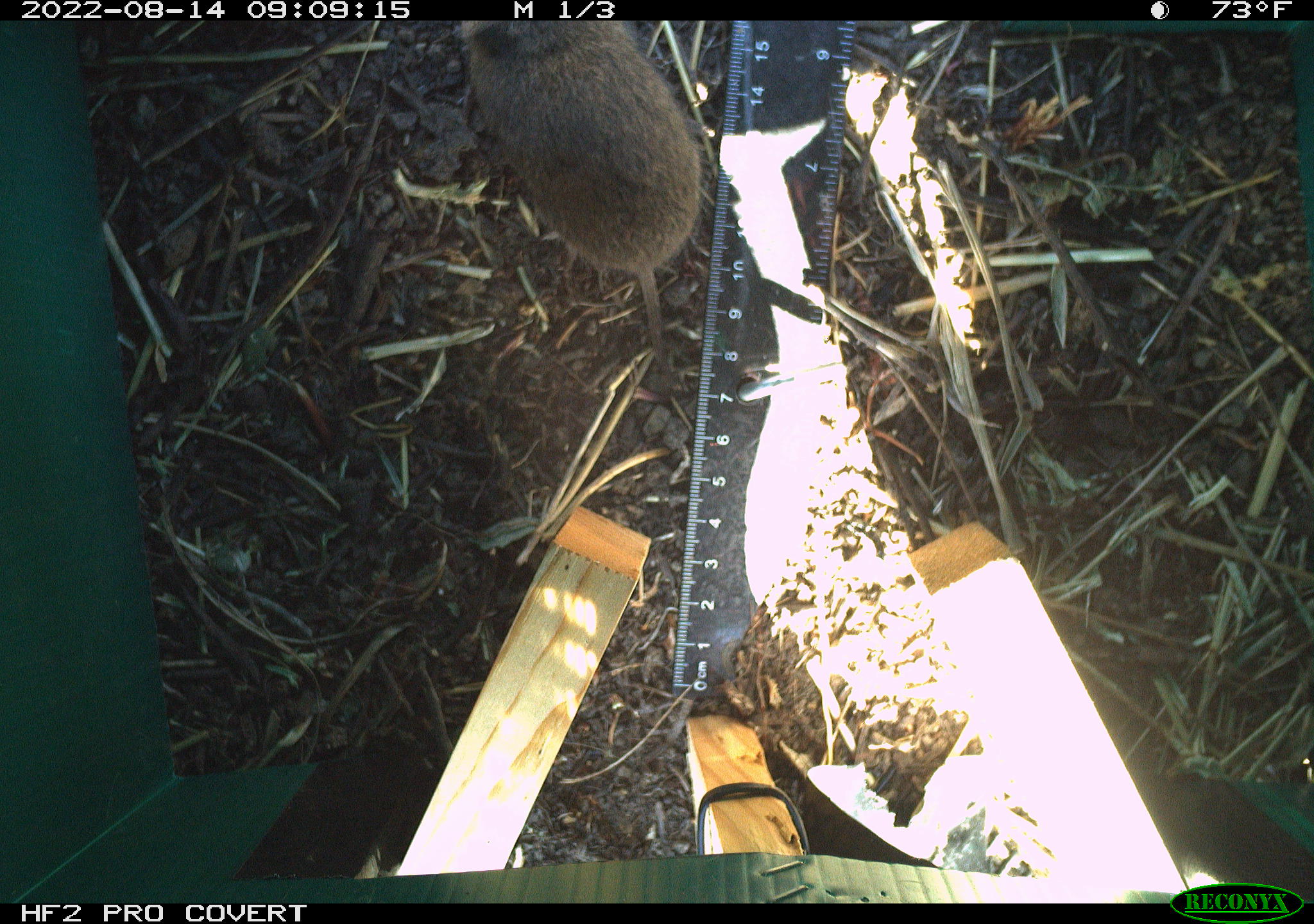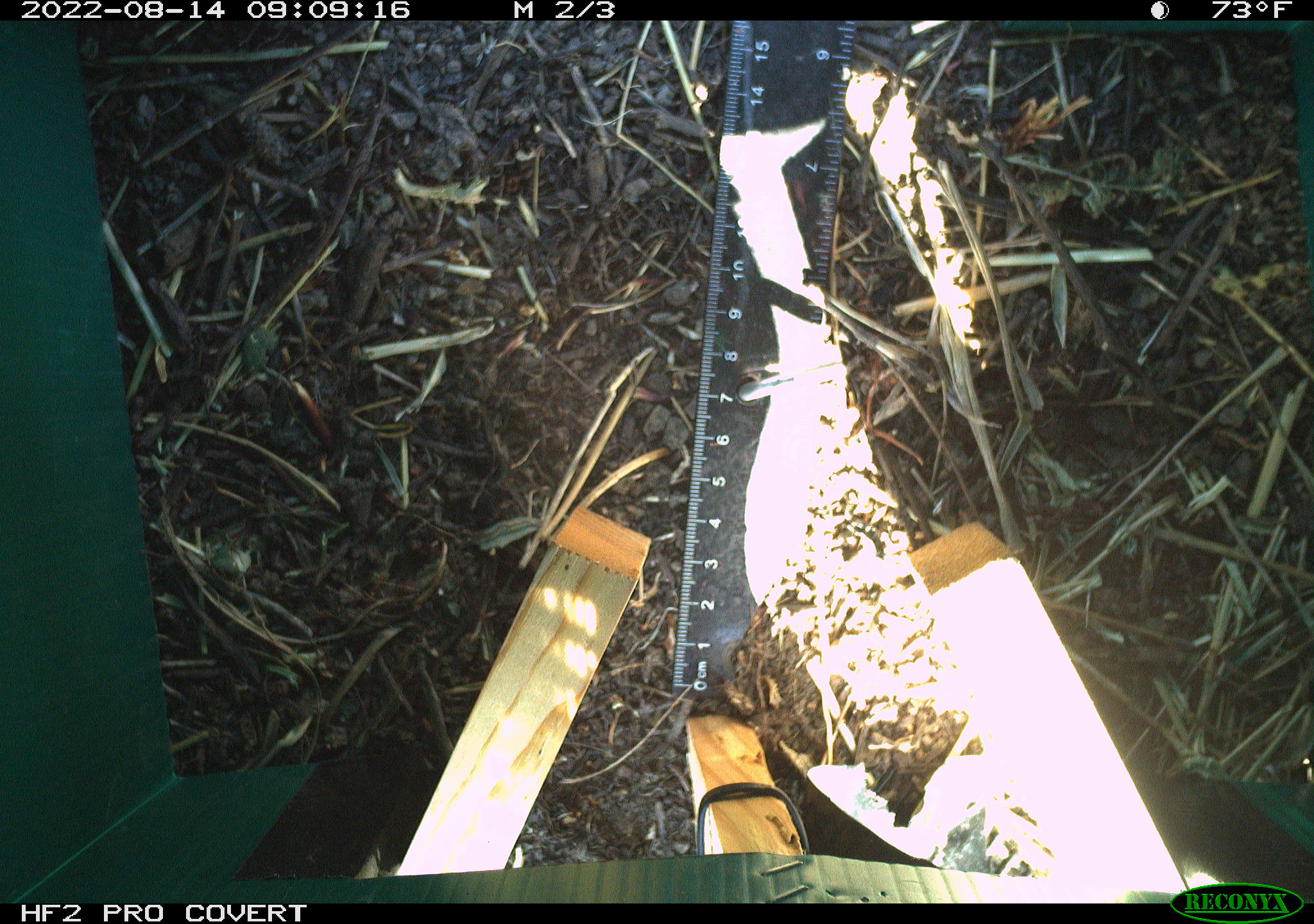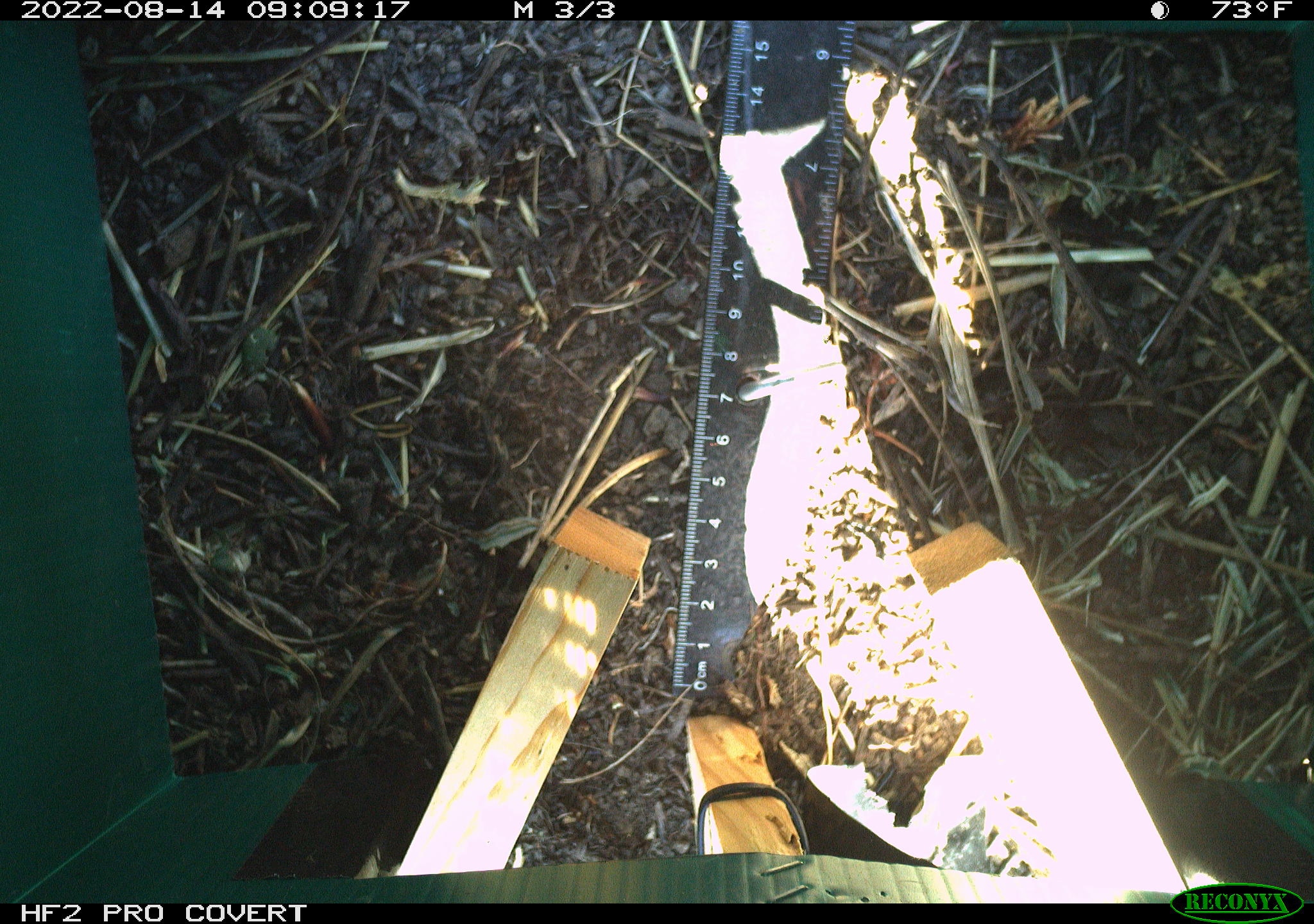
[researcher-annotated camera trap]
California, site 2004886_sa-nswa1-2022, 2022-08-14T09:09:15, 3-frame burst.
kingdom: Animalia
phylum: Chordata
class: Mammalia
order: Rodentia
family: Cricetidae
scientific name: Cricetidae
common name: hamsters, voles, lemmings, and allies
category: cricetidae family